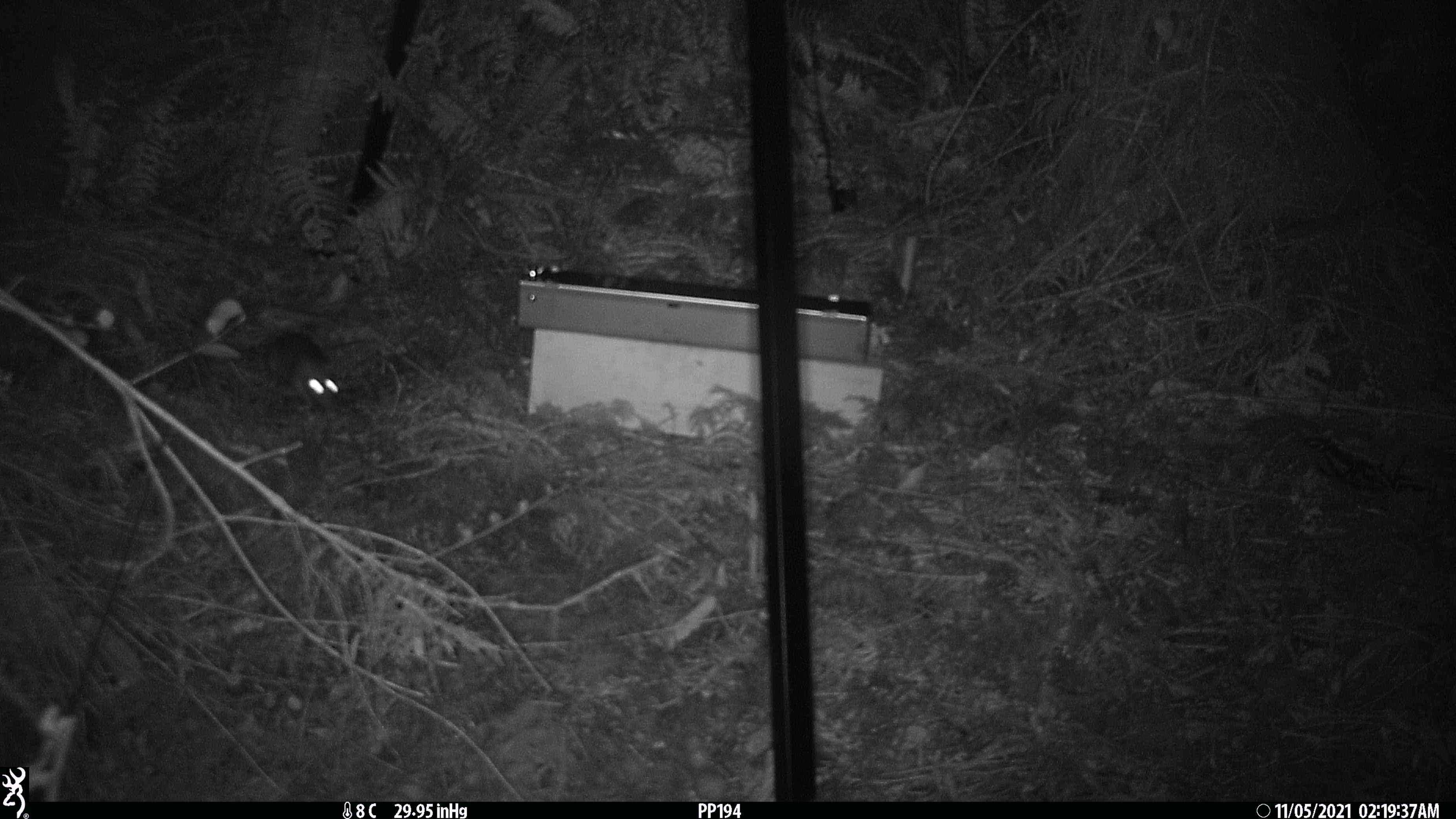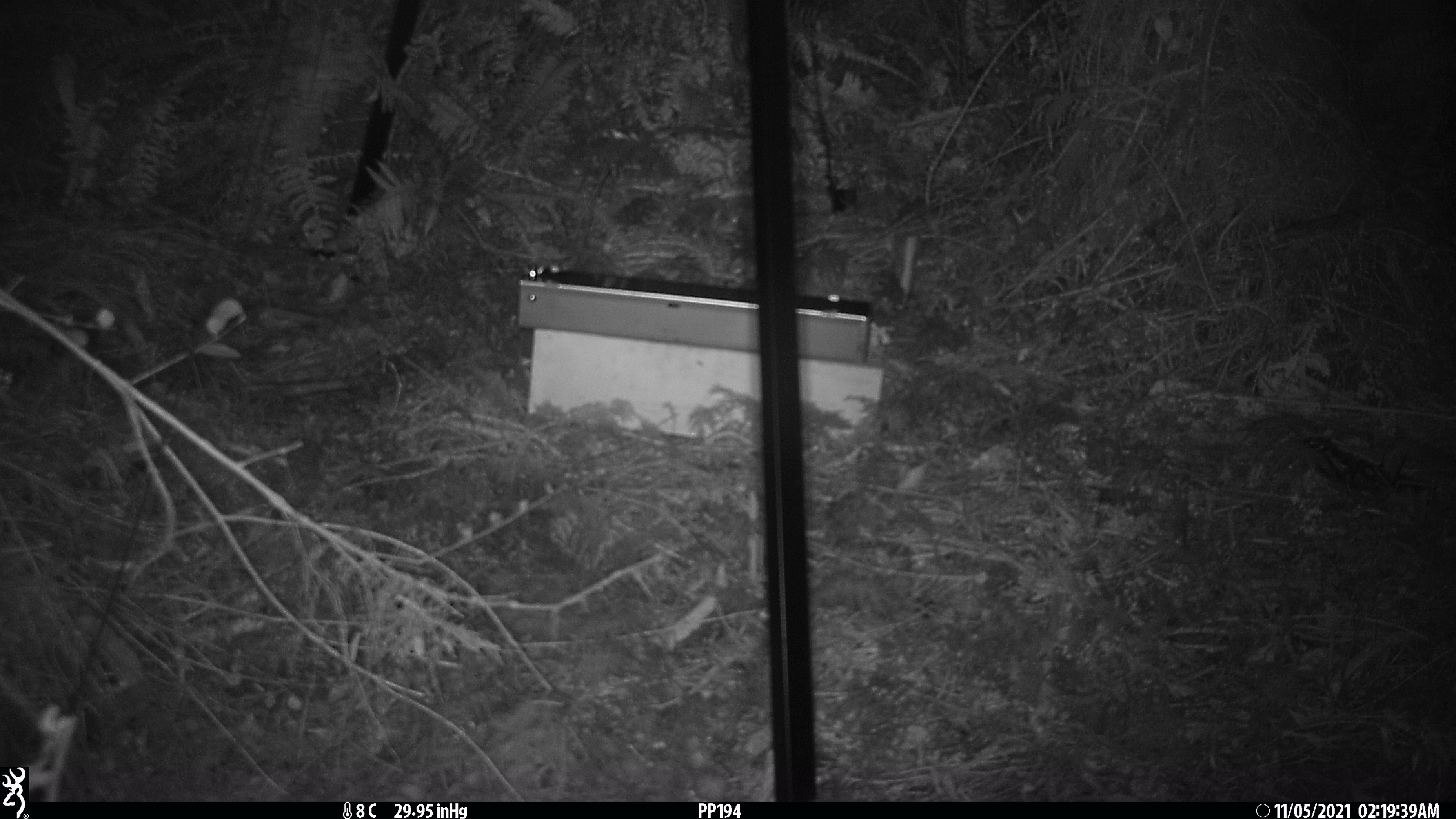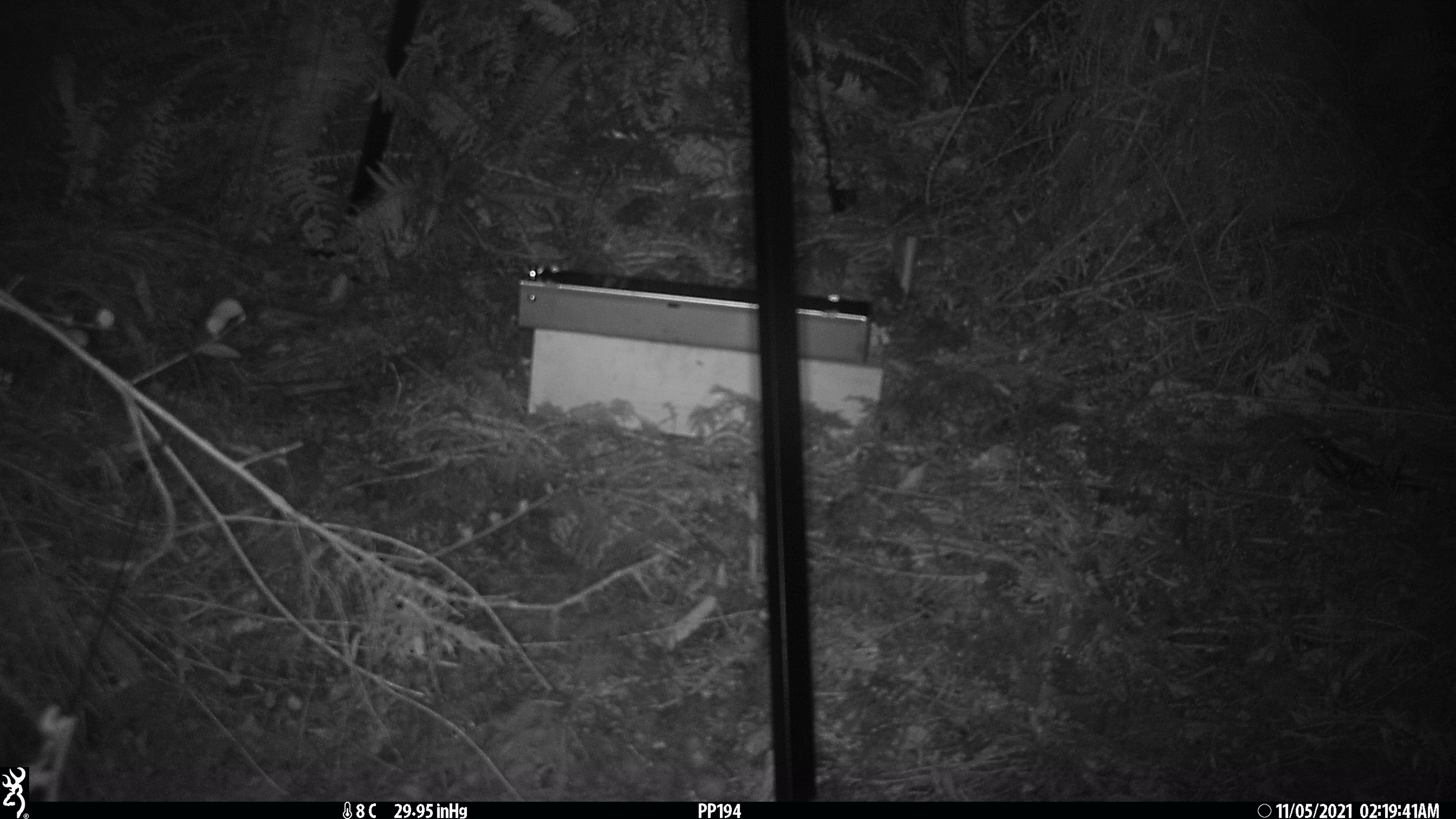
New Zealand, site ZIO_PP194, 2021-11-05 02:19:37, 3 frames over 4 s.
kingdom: Animalia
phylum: Chordata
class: Mammalia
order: Rodentia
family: Muridae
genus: Rattus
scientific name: Rattus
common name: rat